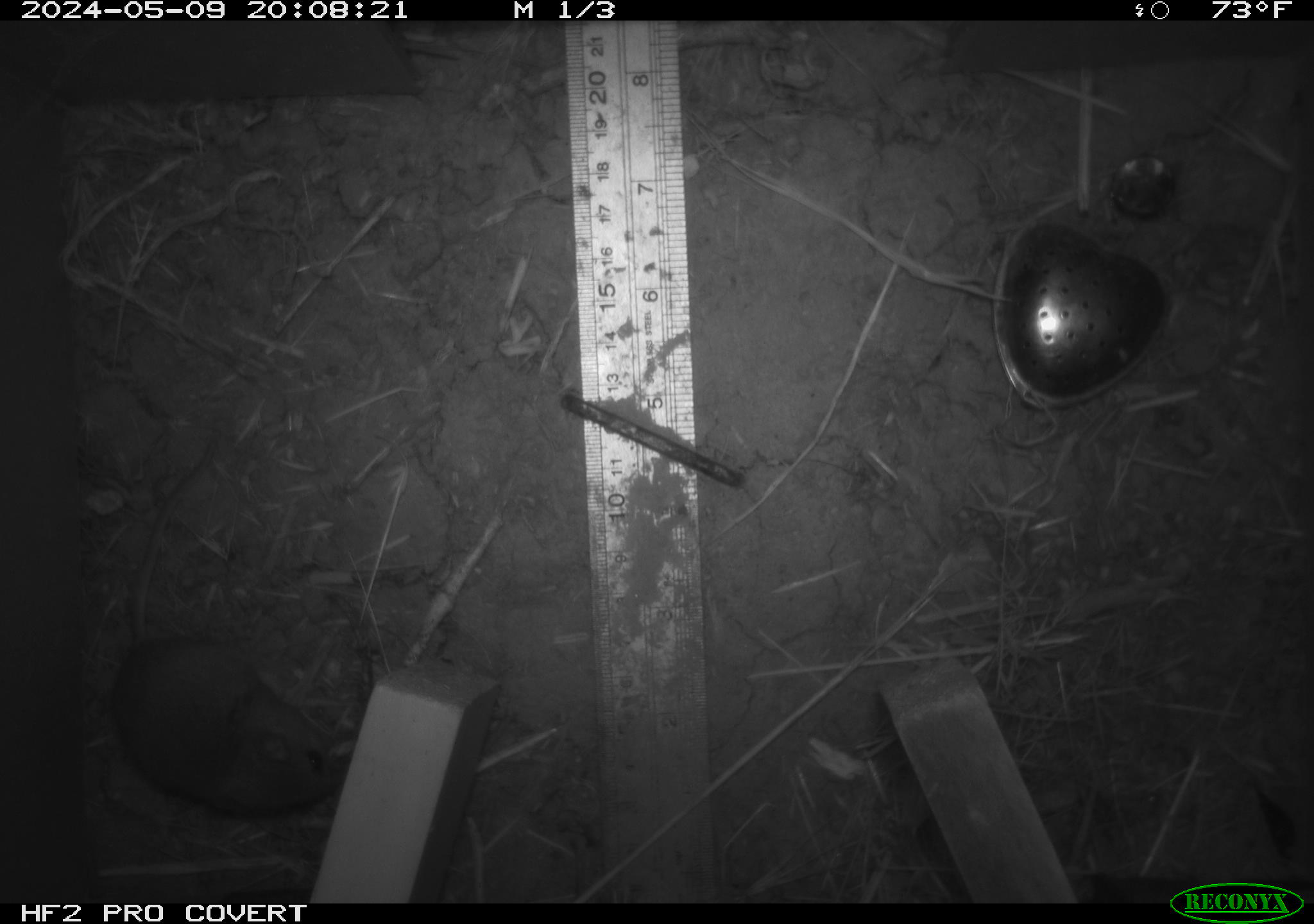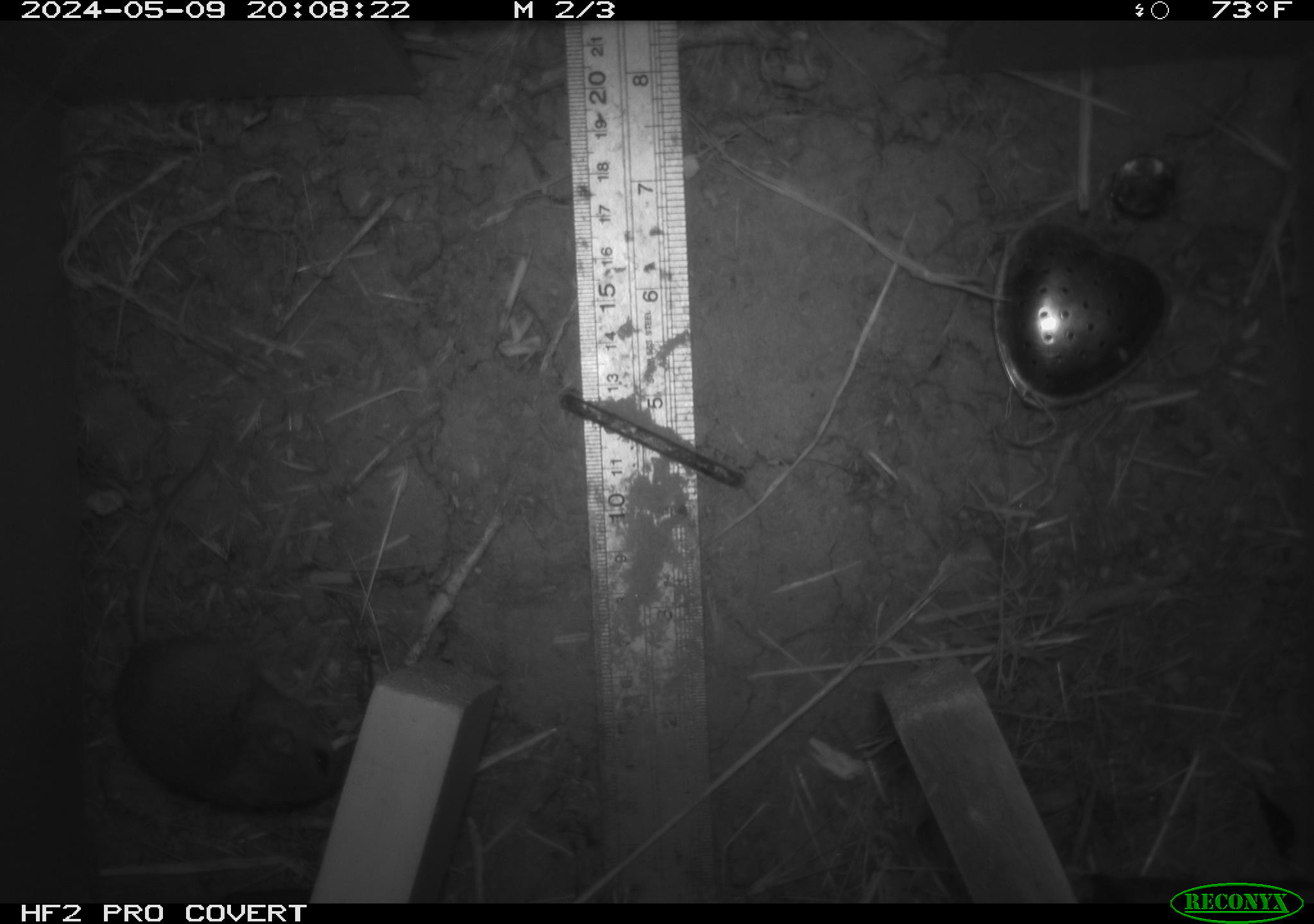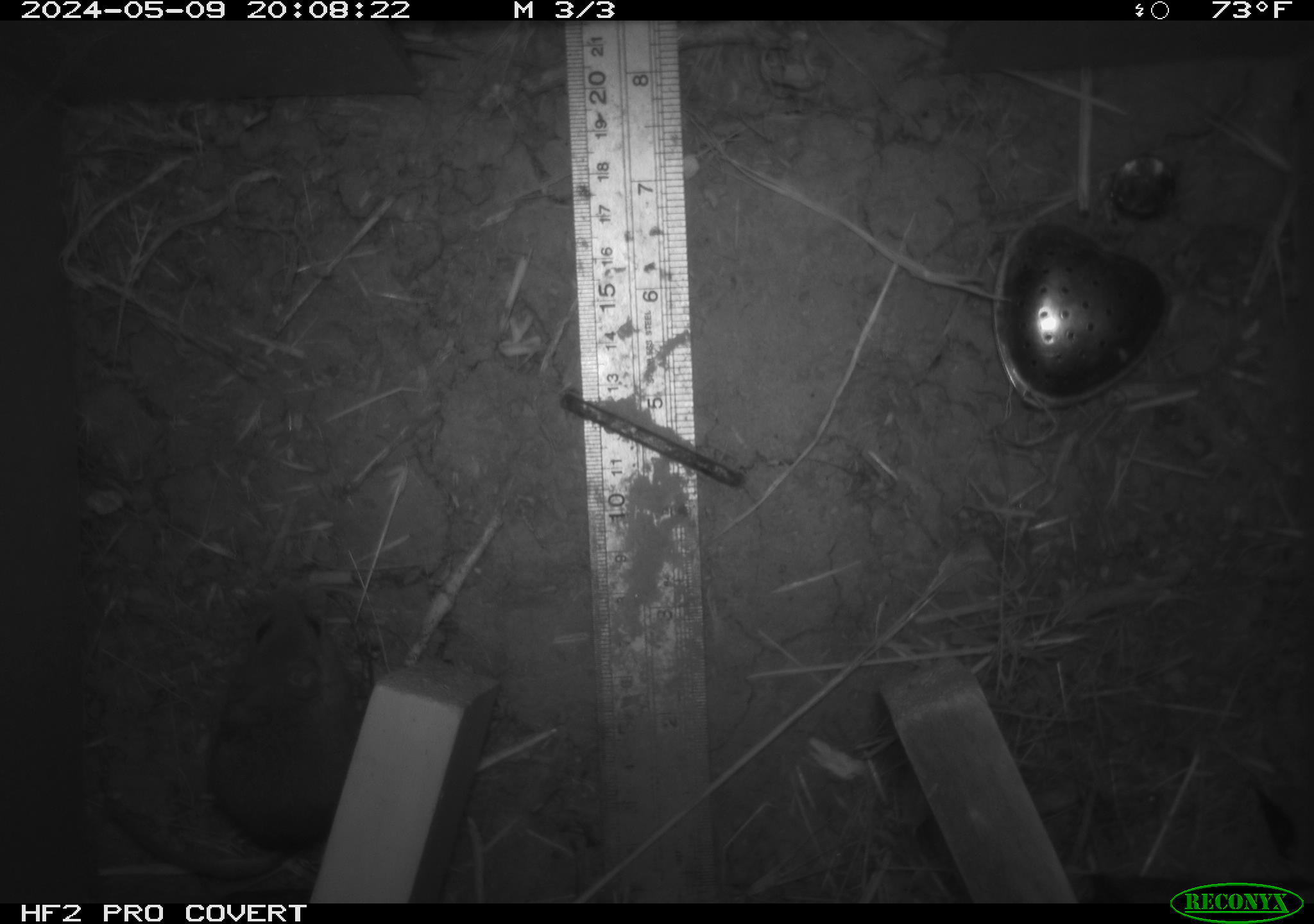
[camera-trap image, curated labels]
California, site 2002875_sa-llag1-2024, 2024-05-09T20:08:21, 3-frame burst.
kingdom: Animalia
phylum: Chordata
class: Mammalia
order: Rodentia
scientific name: Rodentia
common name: mouse species